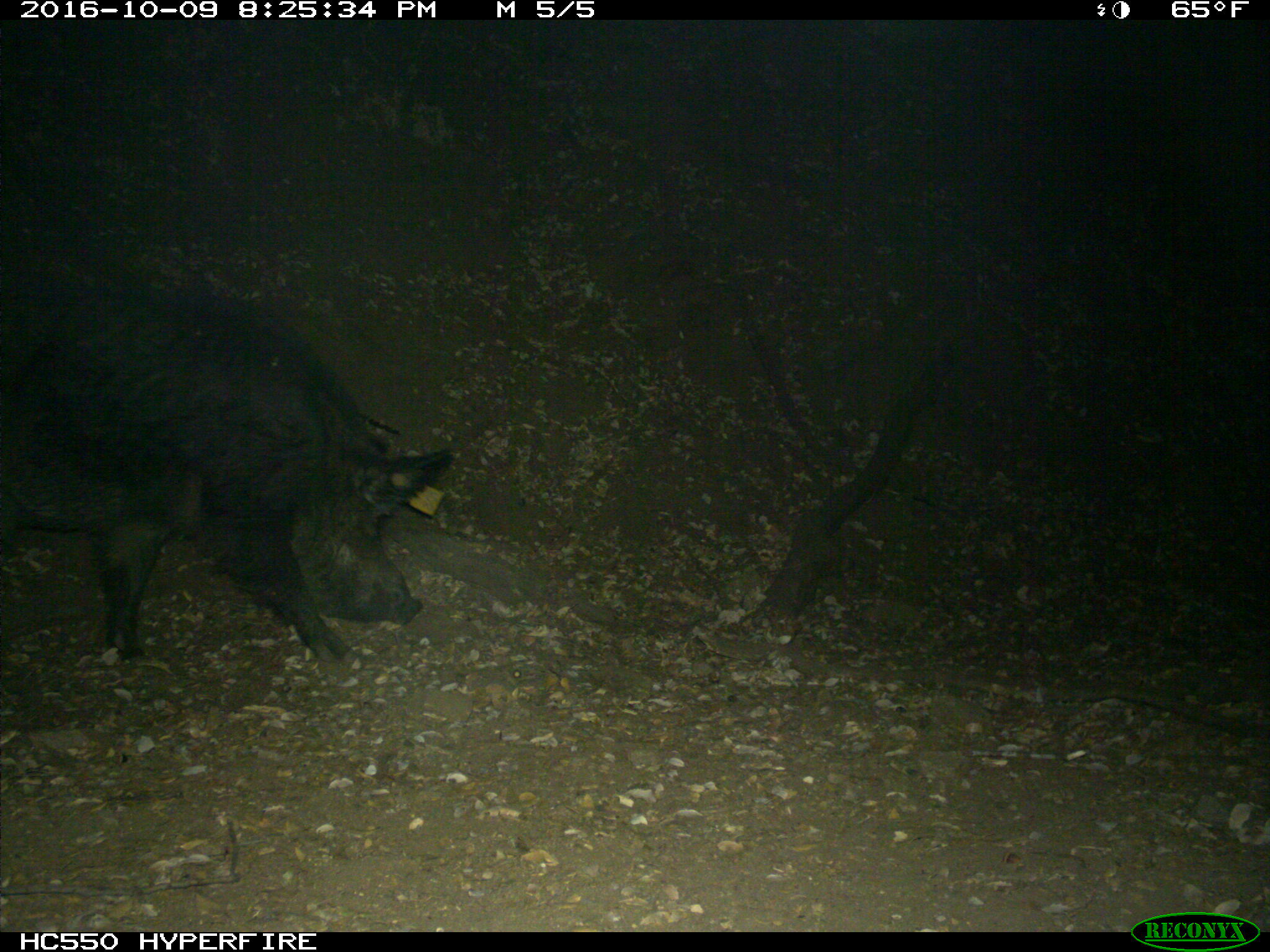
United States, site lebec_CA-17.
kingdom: Animalia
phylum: Chordata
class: Mammalia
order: Artiodactyla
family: Suidae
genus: Sus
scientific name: Sus scrofa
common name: wild boar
Sus scrofa (wild boar).